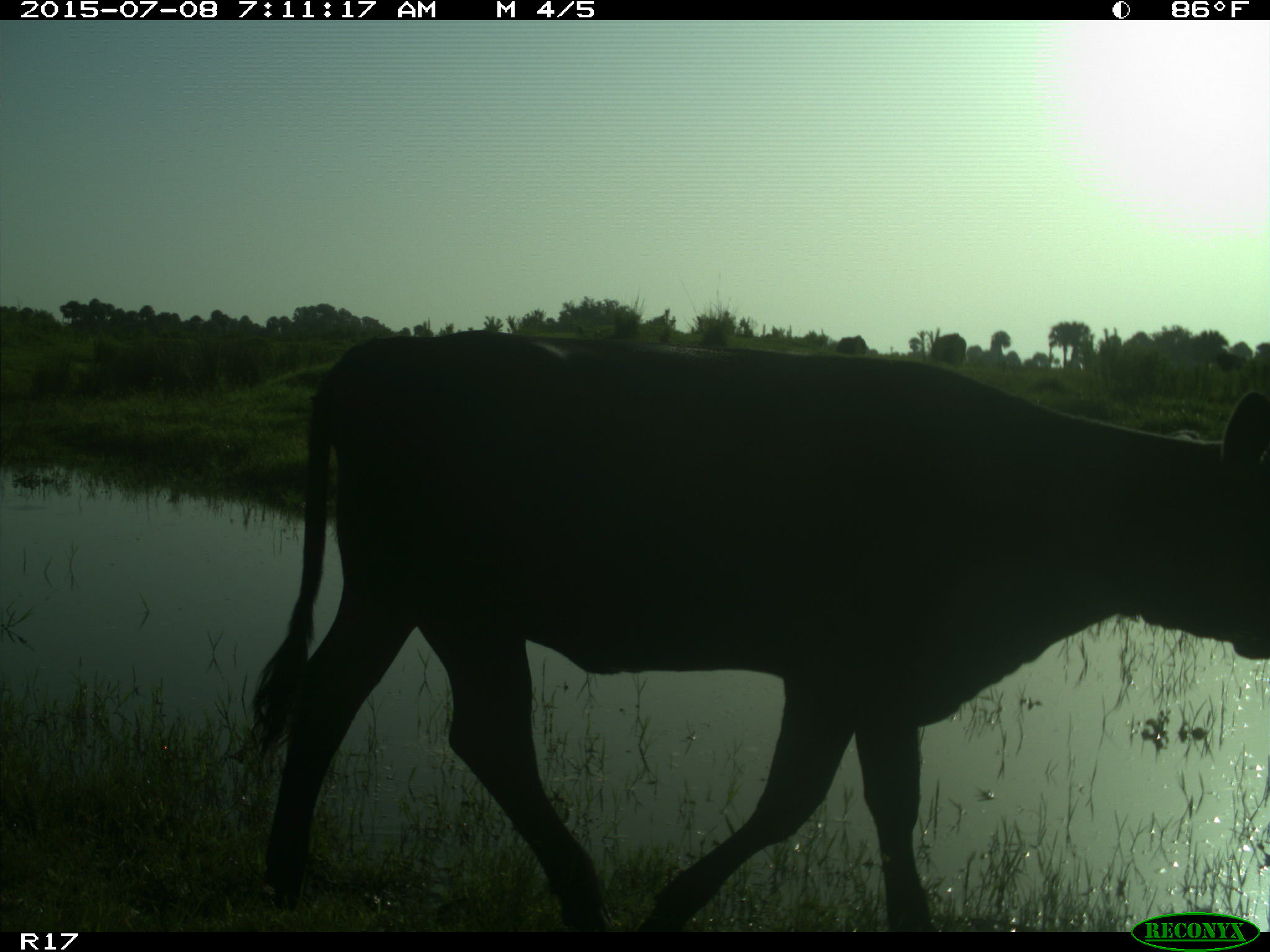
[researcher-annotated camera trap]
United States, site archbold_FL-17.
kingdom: Animalia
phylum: Chordata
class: Mammalia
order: Artiodactyla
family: Bovidae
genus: Bos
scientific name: Bos taurus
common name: domestic cow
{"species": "Bos taurus (domestic cow)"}